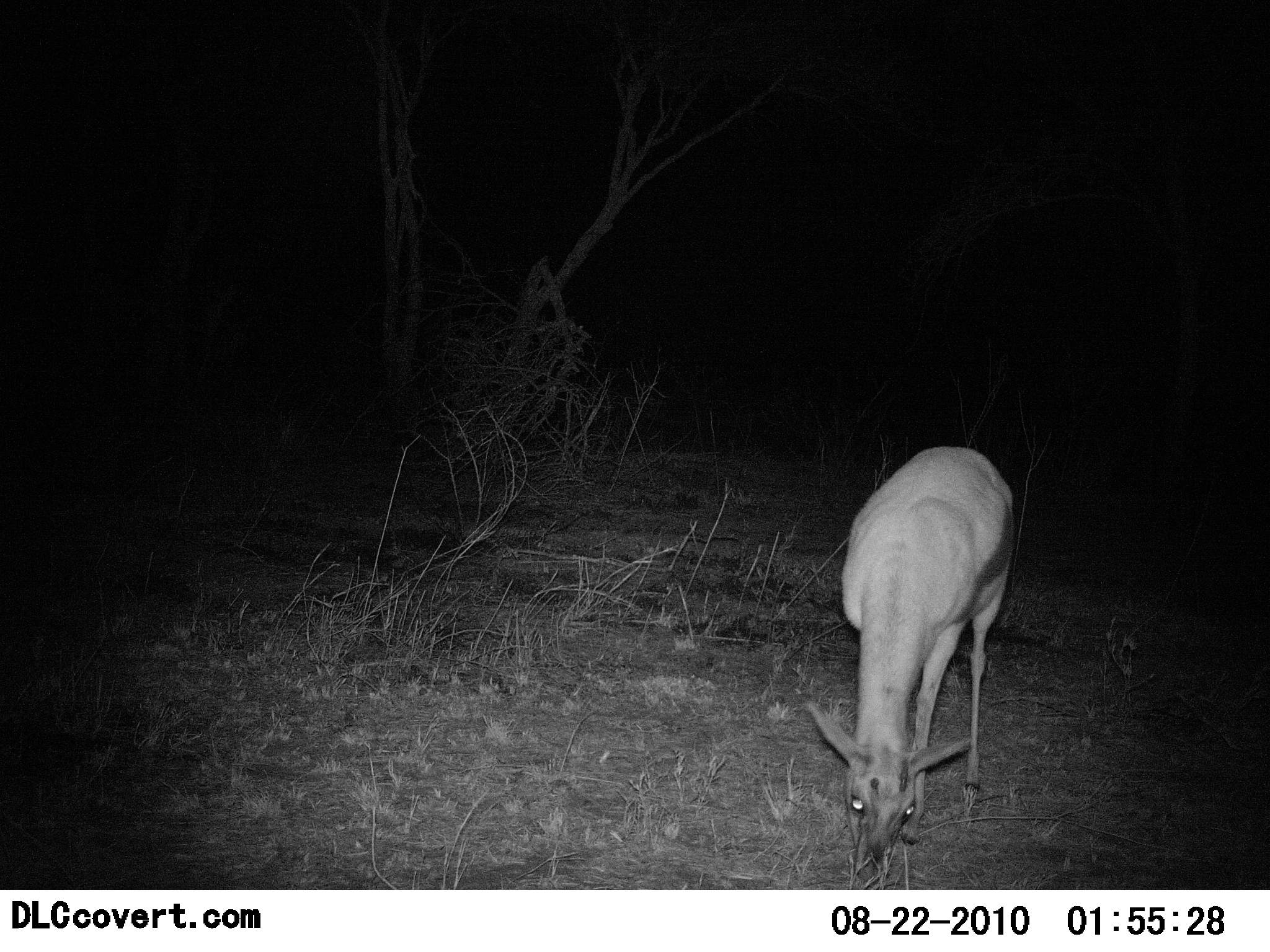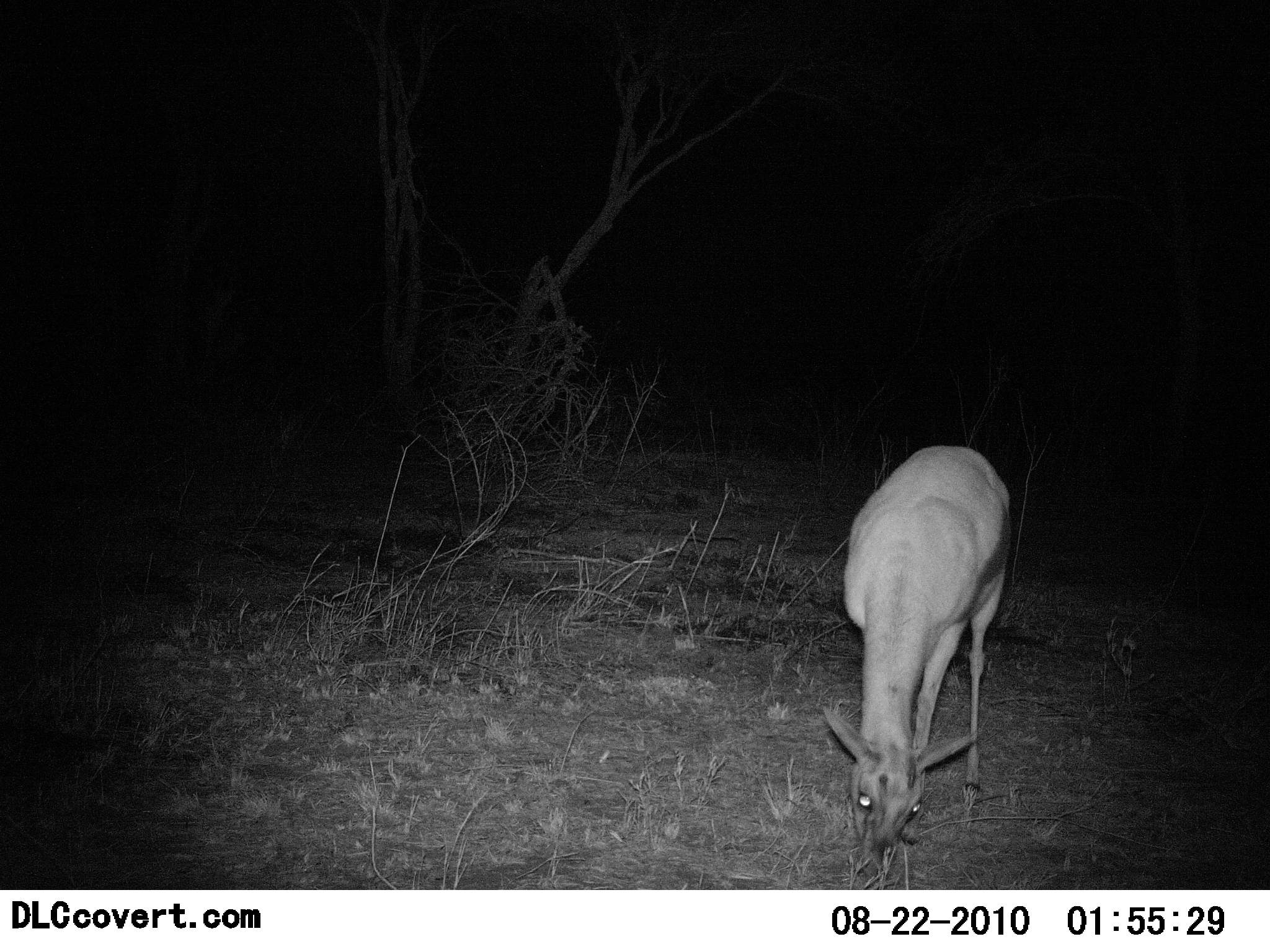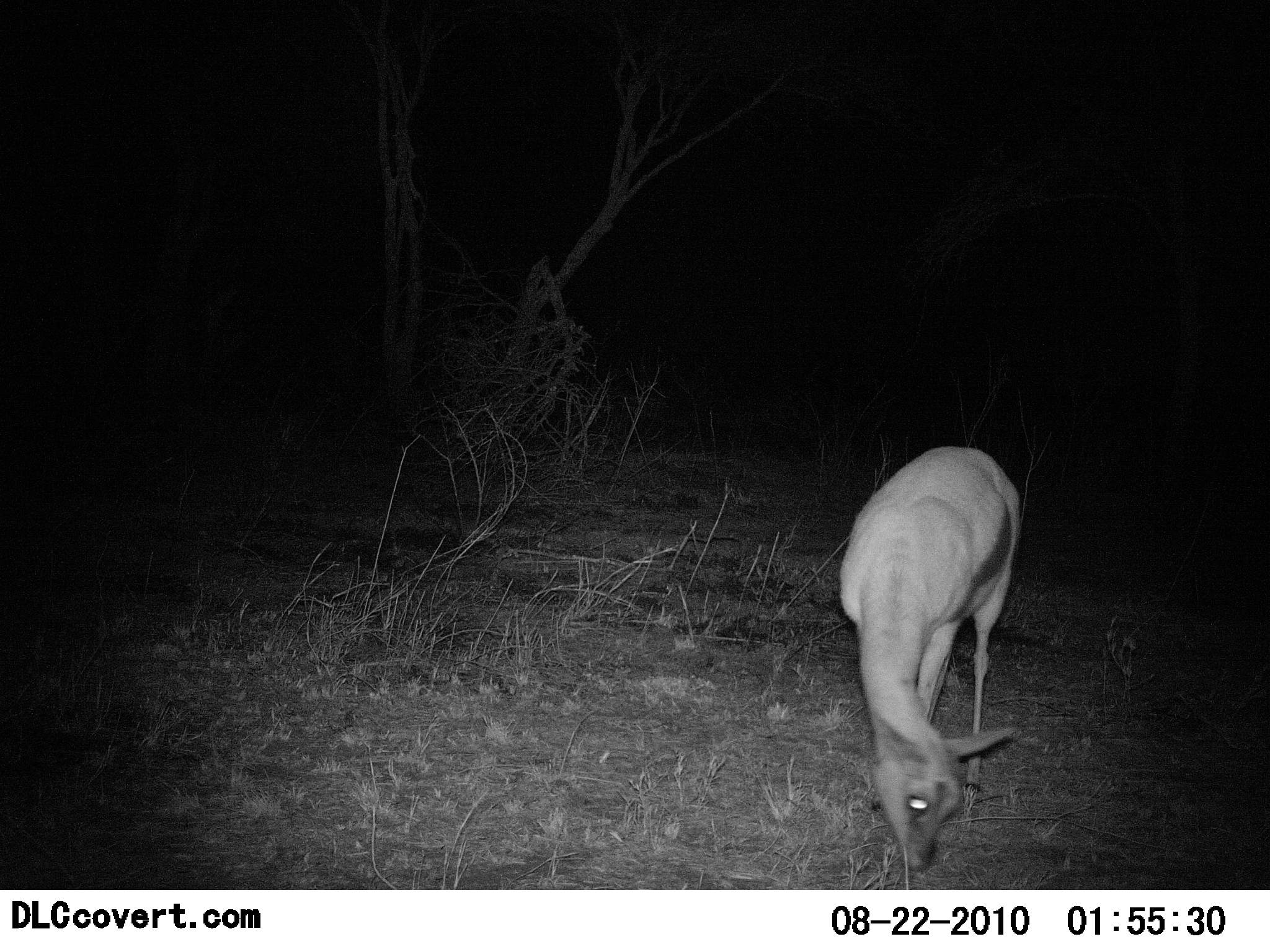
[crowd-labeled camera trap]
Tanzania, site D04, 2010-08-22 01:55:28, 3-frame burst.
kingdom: Animalia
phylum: Chordata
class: Mammalia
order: Artiodactyla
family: Bovidae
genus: Eudorcas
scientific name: Eudorcas thomsonii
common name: thomson's gazelle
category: gazellethomsons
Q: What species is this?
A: Gazellethomsons (thomson's gazelle) (Eudorcas thomsonii).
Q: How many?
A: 1.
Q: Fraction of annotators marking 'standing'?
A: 7%.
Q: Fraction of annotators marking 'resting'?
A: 0%.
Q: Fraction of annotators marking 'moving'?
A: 0%.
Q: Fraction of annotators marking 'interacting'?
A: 0%.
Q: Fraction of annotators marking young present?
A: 7%.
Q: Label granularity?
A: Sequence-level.